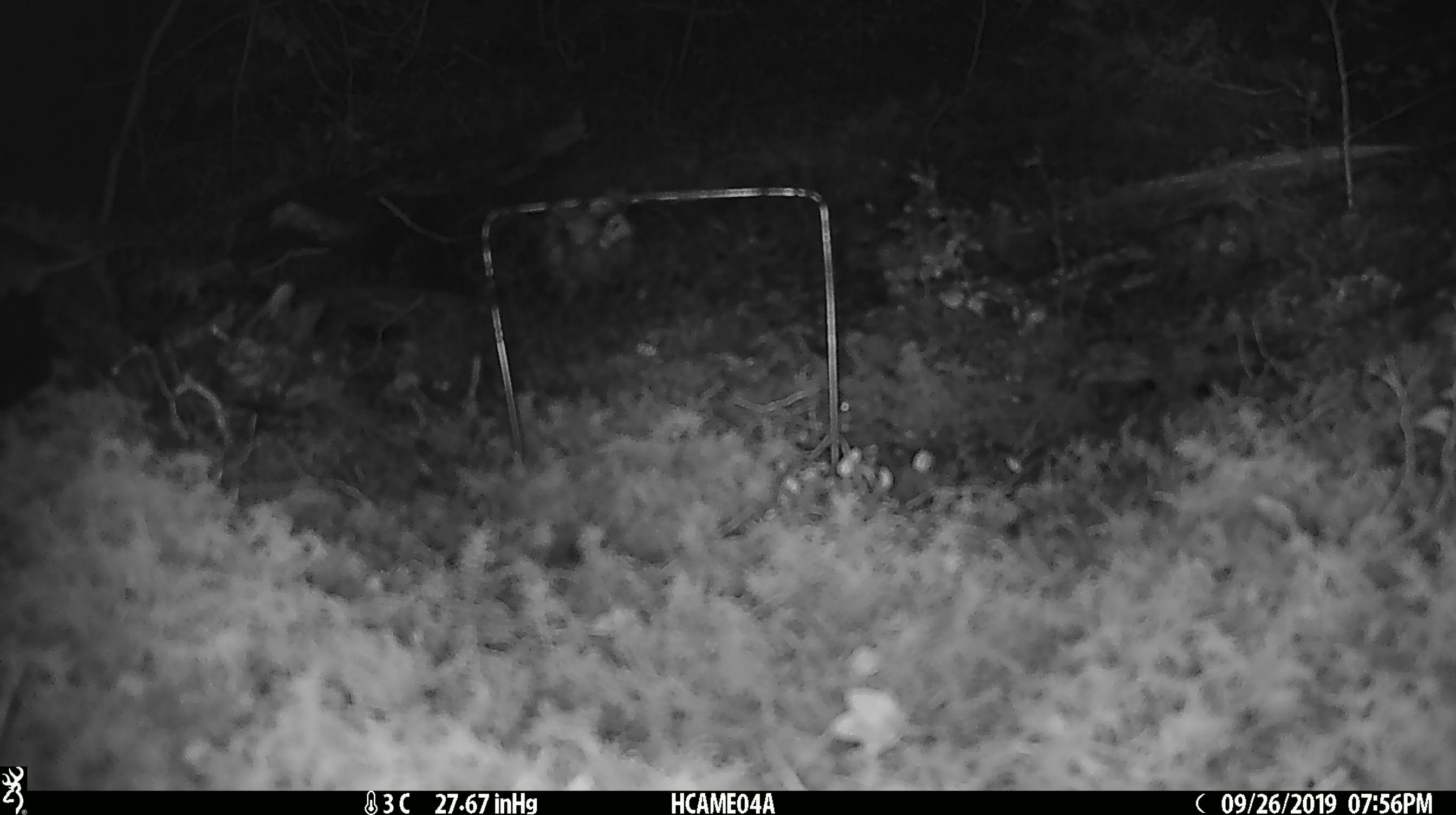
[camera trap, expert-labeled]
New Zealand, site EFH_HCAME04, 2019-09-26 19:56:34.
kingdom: Animalia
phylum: Chordata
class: Mammalia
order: Rodentia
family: Muridae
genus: Mus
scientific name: Mus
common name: mouse